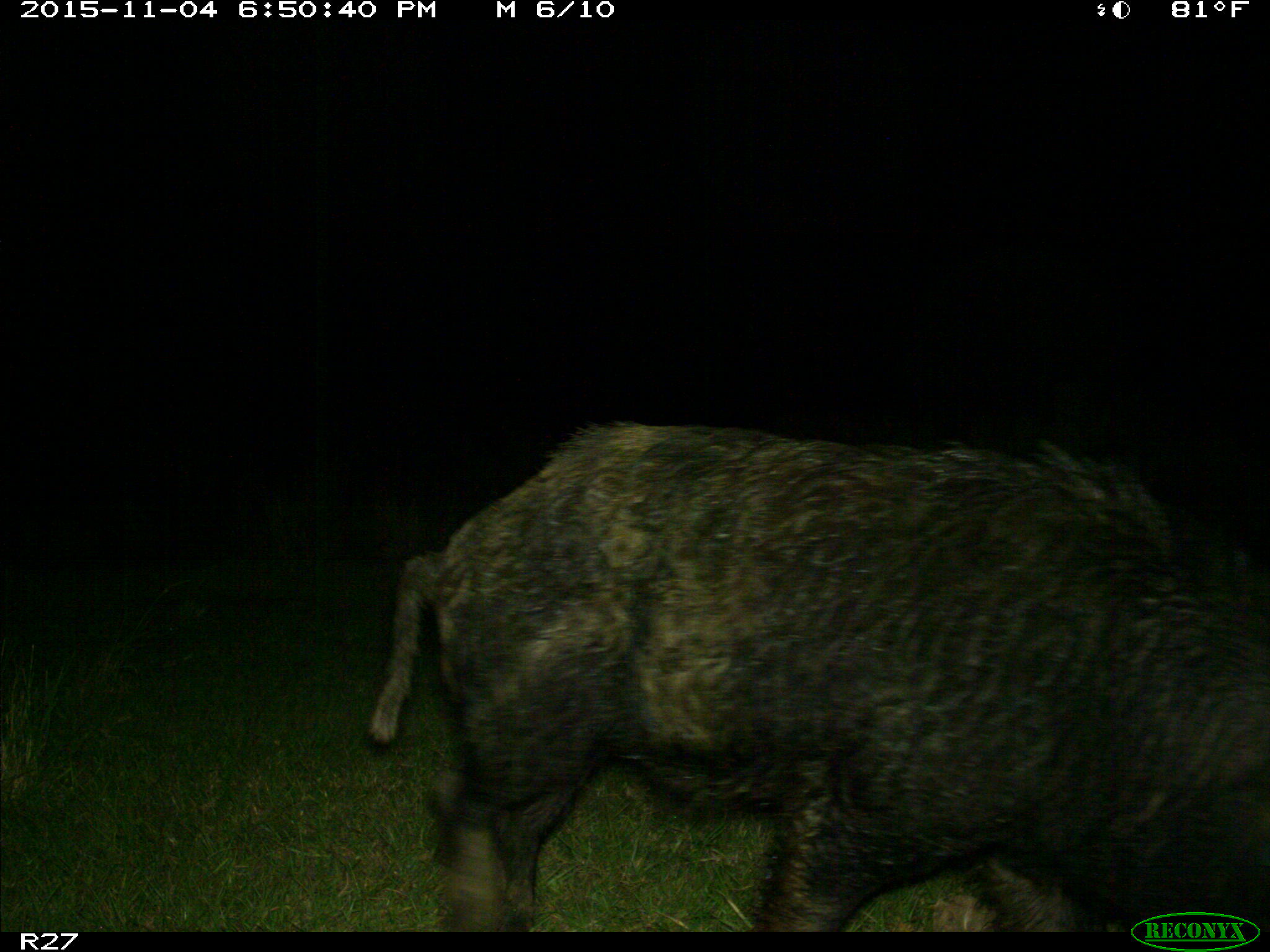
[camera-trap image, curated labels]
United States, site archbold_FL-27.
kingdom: Animalia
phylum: Chordata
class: Mammalia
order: Artiodactyla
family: Suidae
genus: Sus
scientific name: Sus scrofa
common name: wild boar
Sus scrofa (wild boar).